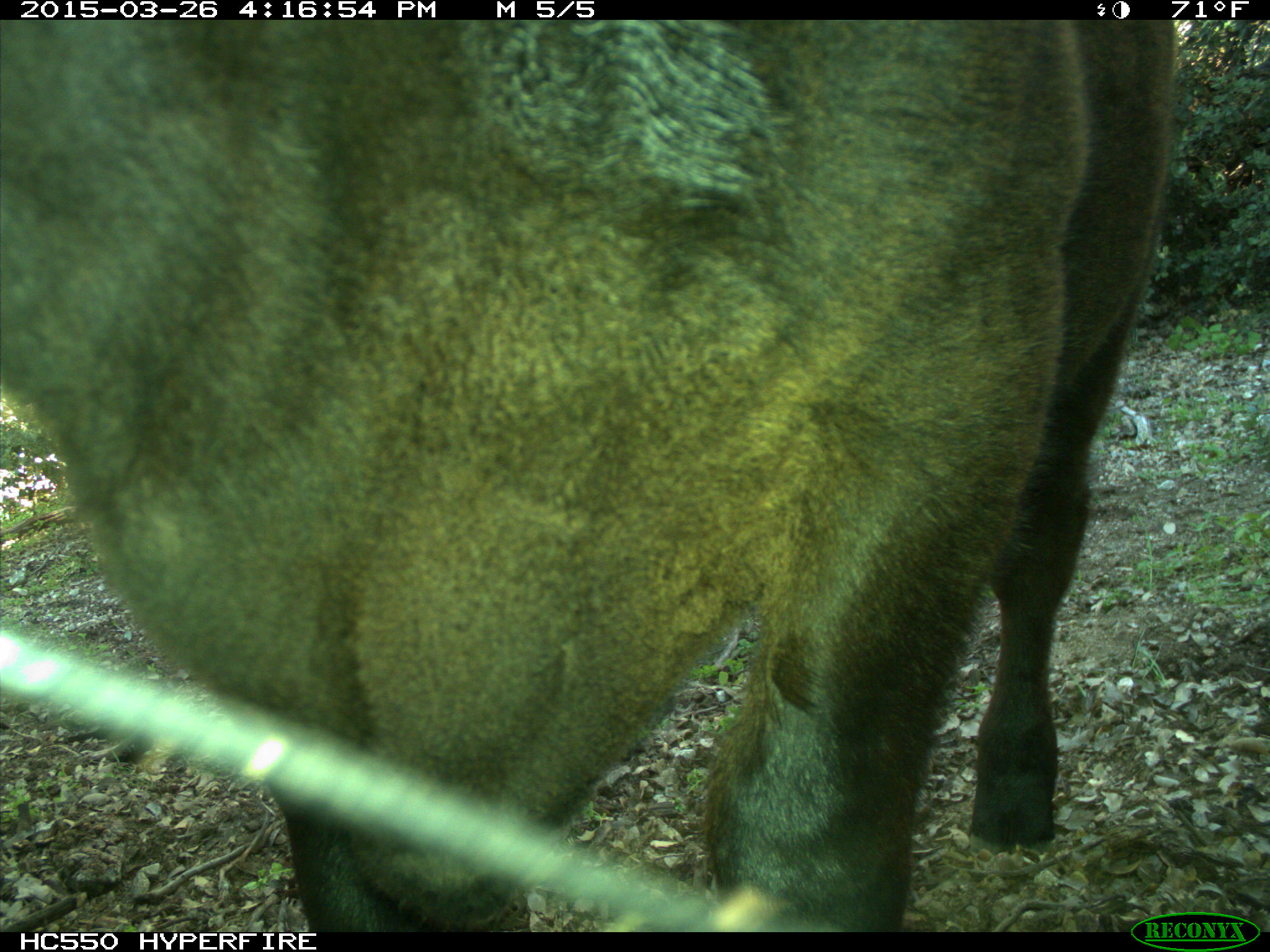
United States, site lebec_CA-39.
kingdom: Animalia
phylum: Chordata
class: Mammalia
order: Artiodactyla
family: Bovidae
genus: Bos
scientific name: Bos taurus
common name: domestic cow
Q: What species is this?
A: Bos taurus (domestic cow).